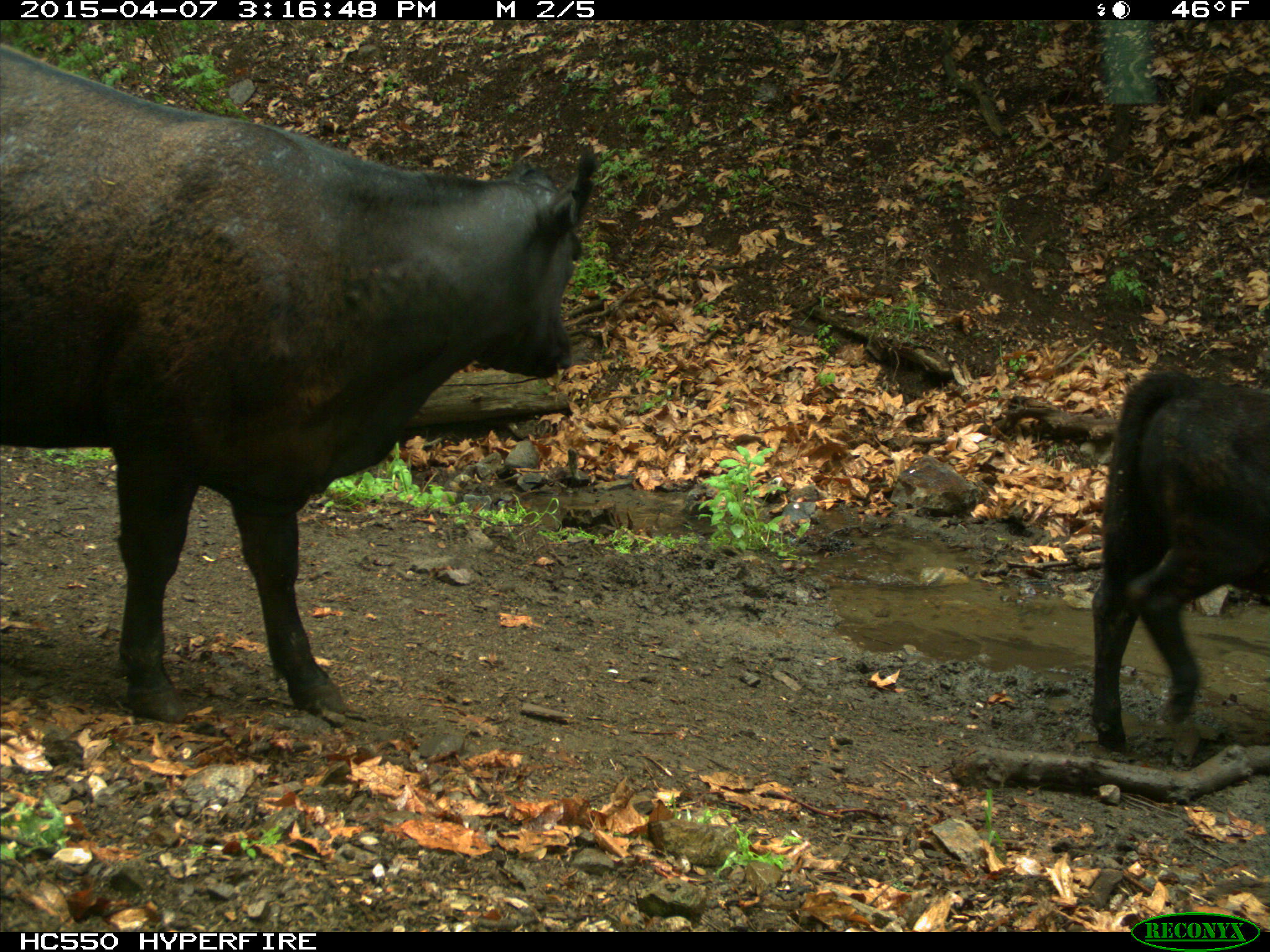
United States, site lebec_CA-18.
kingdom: Animalia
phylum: Chordata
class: Mammalia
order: Artiodactyla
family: Bovidae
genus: Bos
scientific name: Bos taurus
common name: domestic cow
Bos taurus (domestic cow).